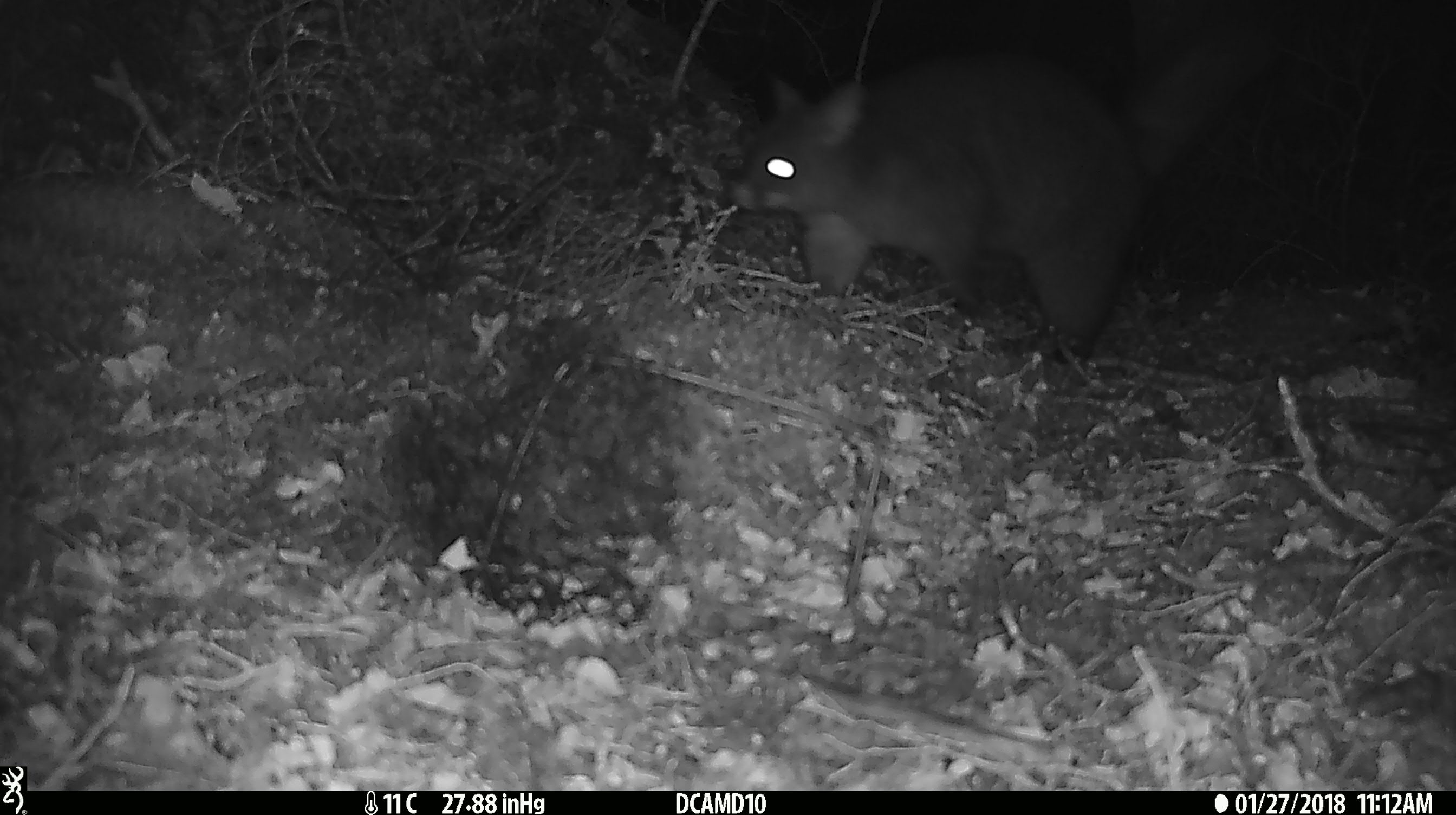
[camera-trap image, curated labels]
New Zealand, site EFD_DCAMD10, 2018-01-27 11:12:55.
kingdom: Animalia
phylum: Chordata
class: Mammalia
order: Diprotodontia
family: Phalangeridae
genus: Trichosurus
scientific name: Trichosurus vulpecula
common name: common brushtail possum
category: possum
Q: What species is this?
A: Possum (common brushtail possum) (Trichosurus vulpecula).